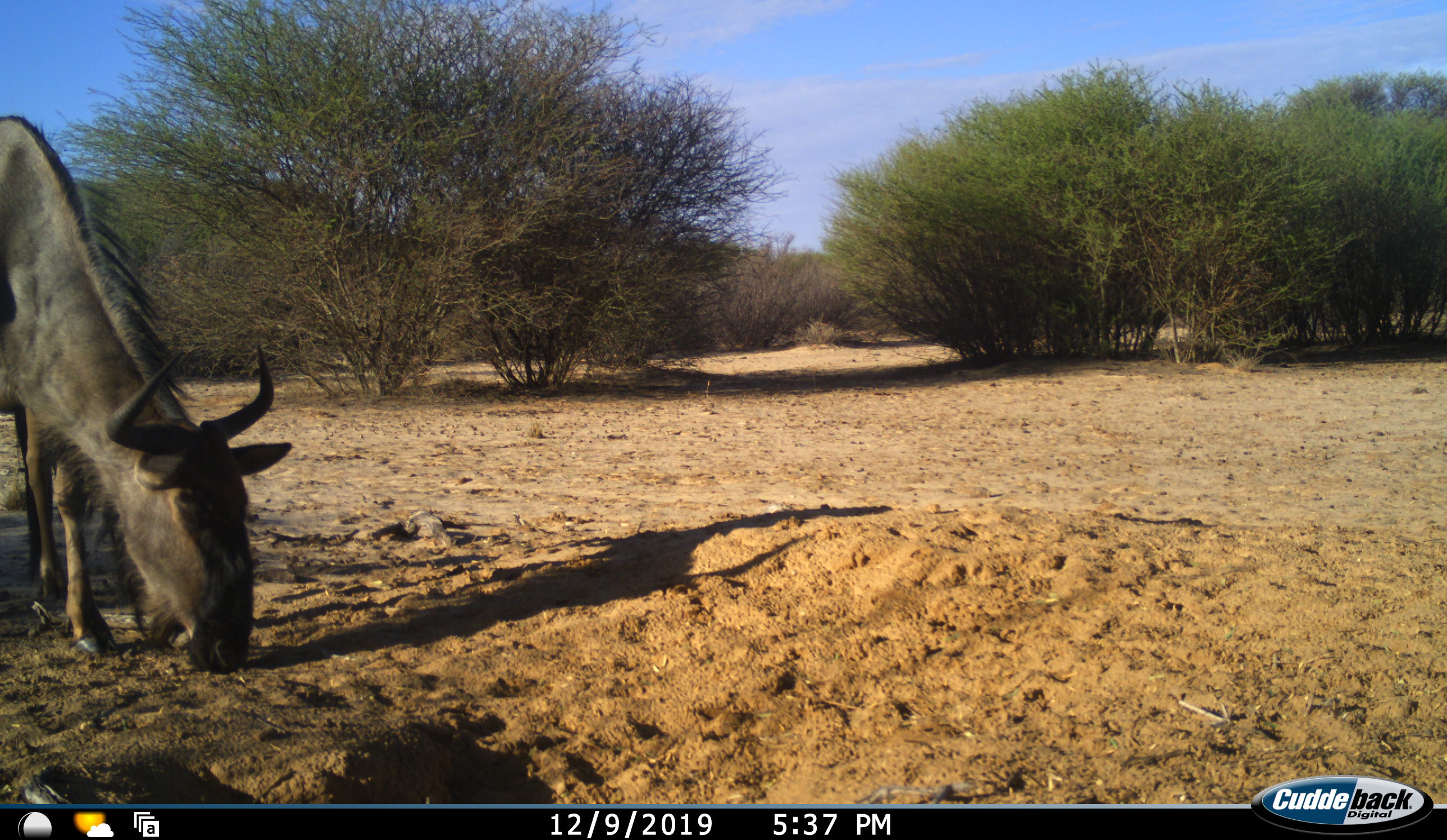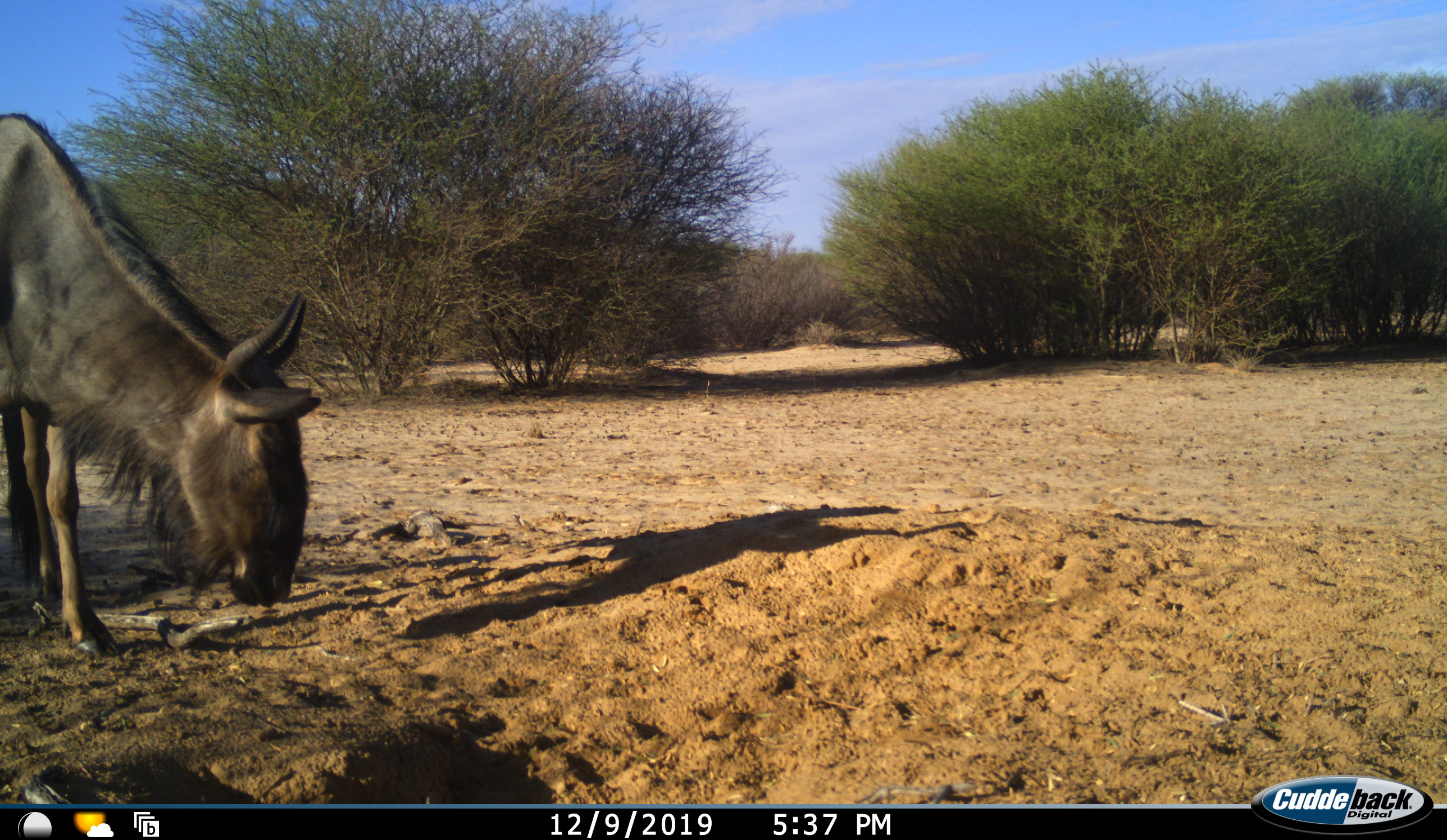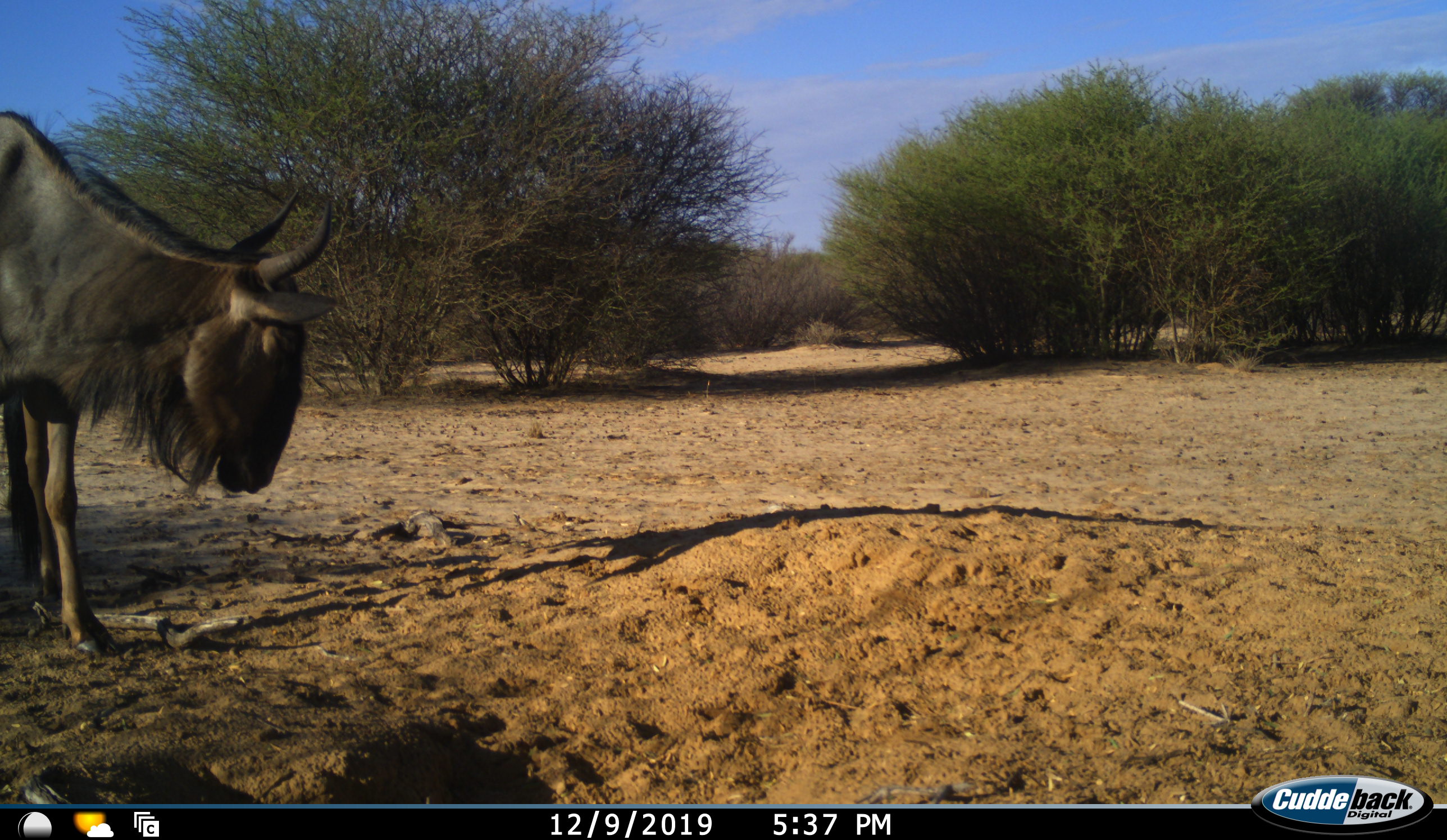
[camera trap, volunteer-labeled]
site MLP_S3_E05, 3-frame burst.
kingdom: Animalia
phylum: Chordata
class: Mammalia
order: Artiodactyla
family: Bovidae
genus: Connochaetes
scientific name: Connochaetes taurinus taurinus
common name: blue wildebeest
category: wildebeestblue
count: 1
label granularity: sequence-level